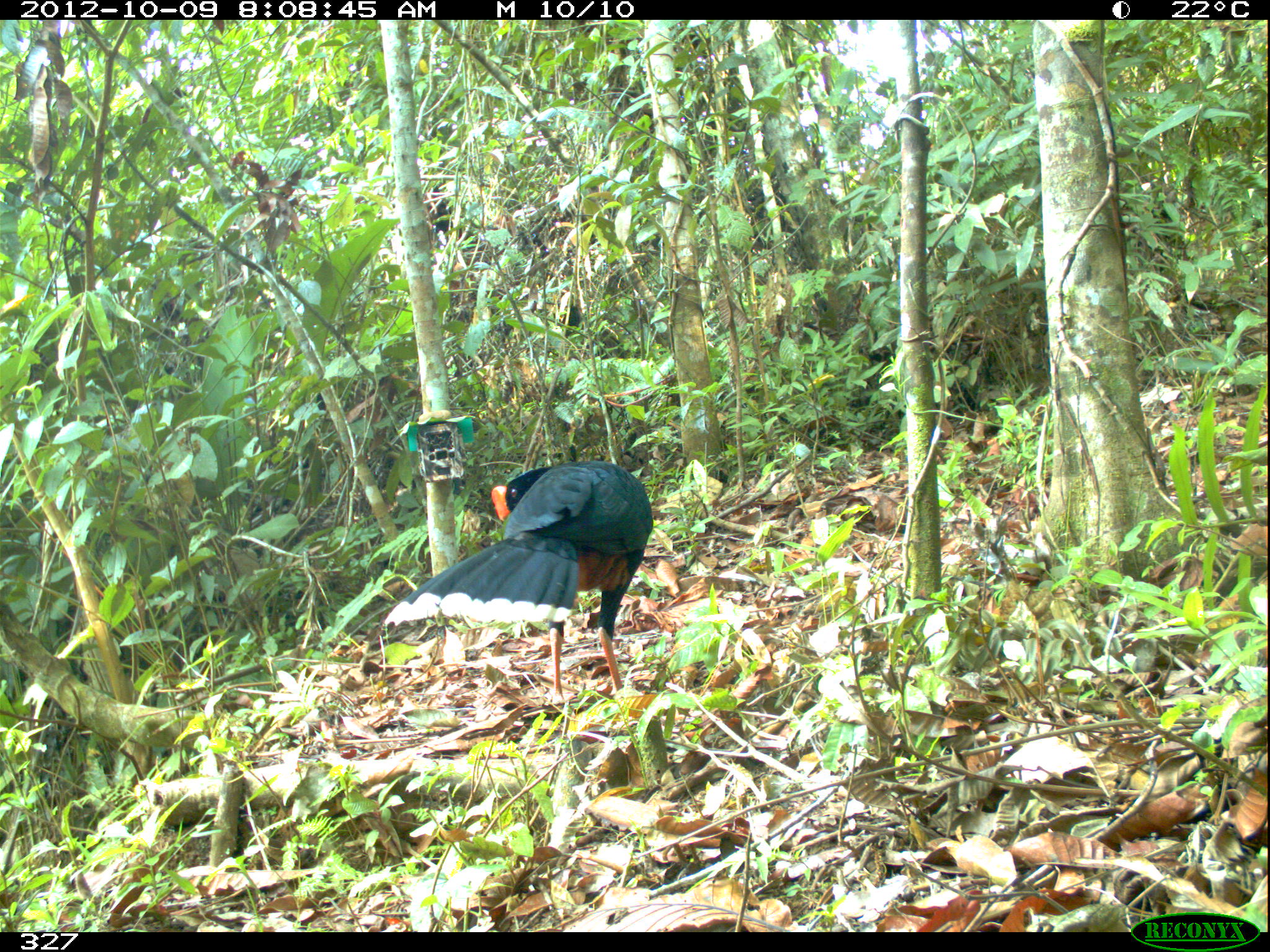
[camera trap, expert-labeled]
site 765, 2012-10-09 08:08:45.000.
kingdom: Animalia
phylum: Chordata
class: Aves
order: Galliformes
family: Cracidae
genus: Mitu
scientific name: Mitu tuberosum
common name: razor-billed curassow